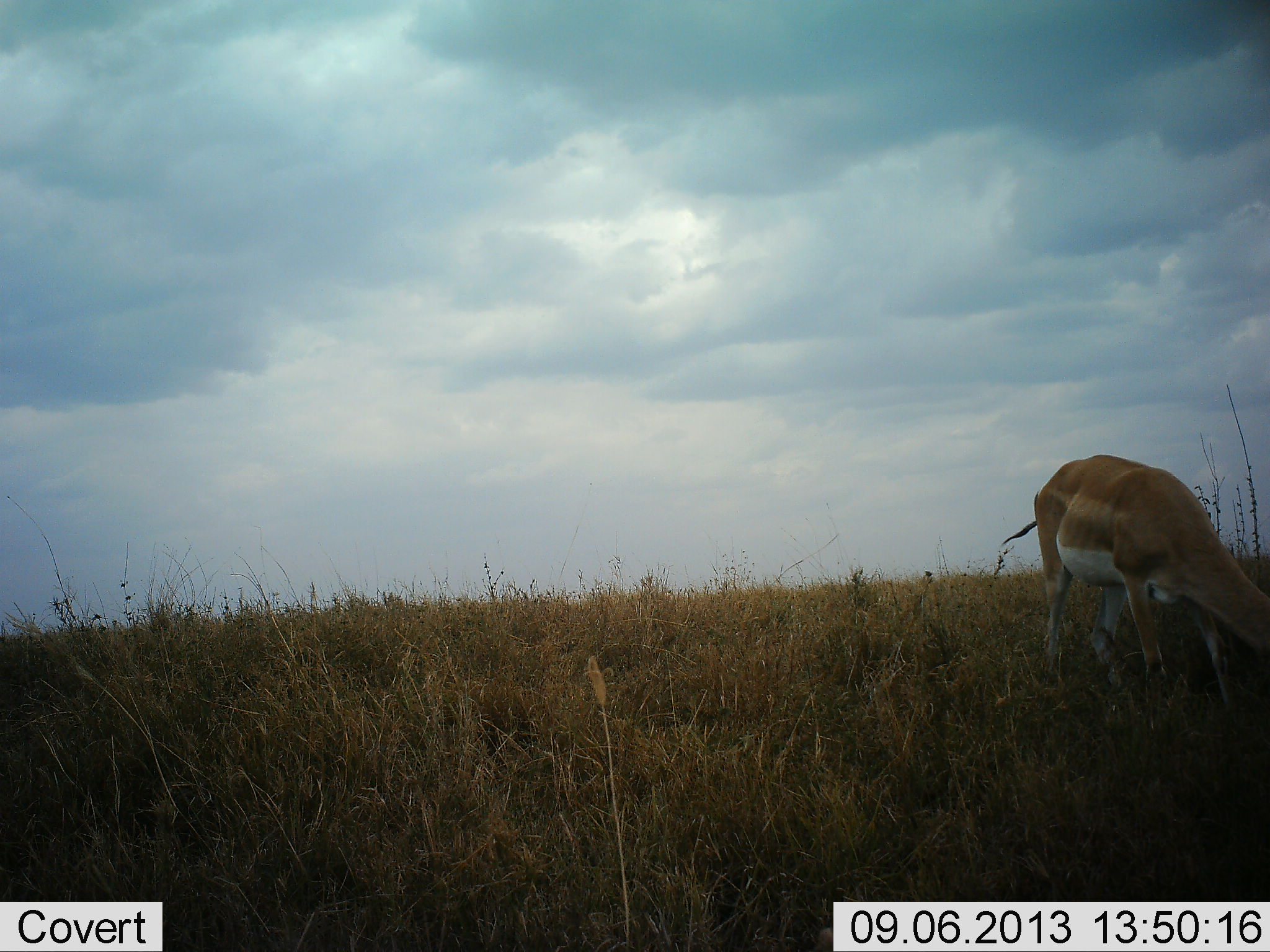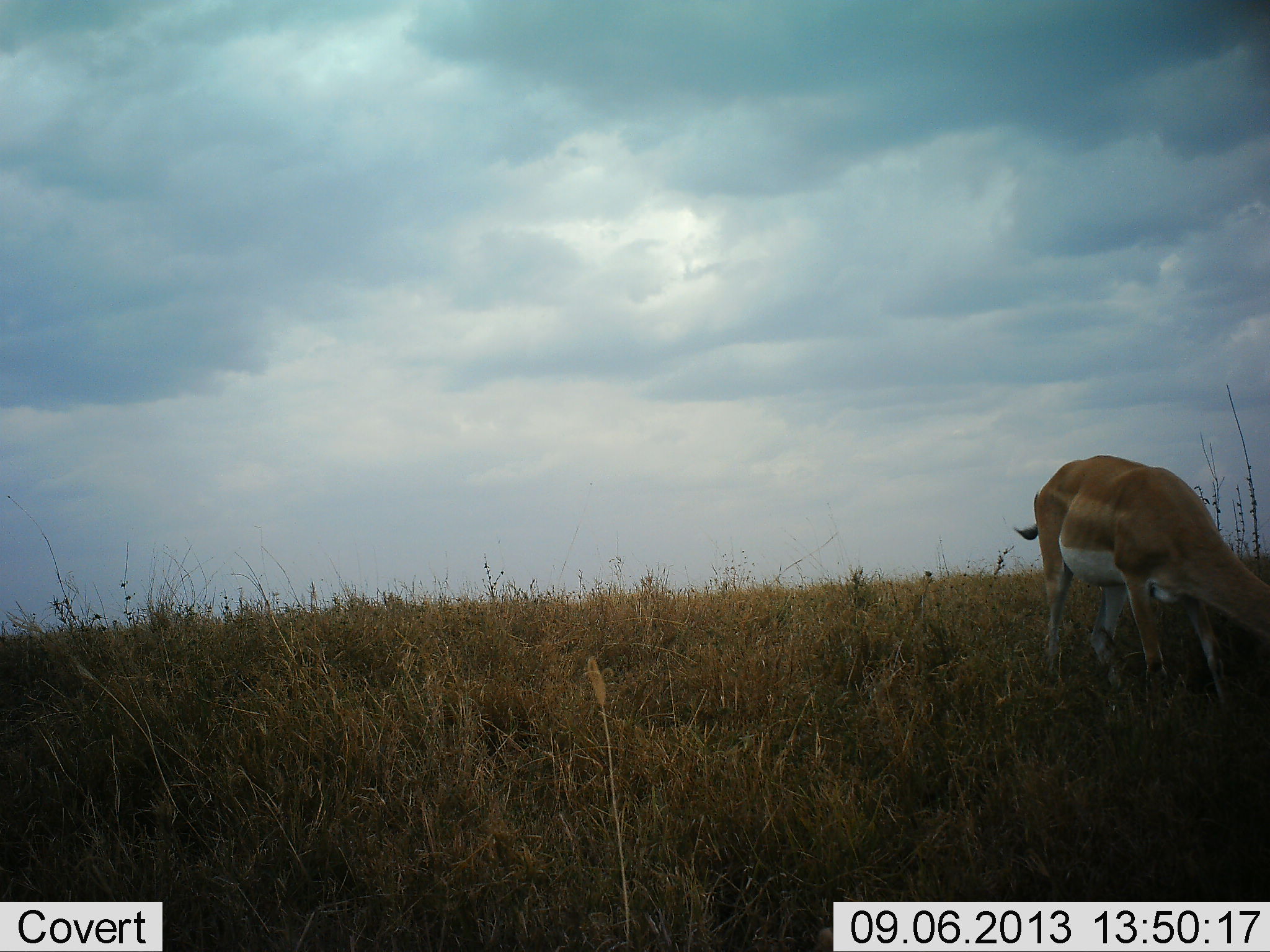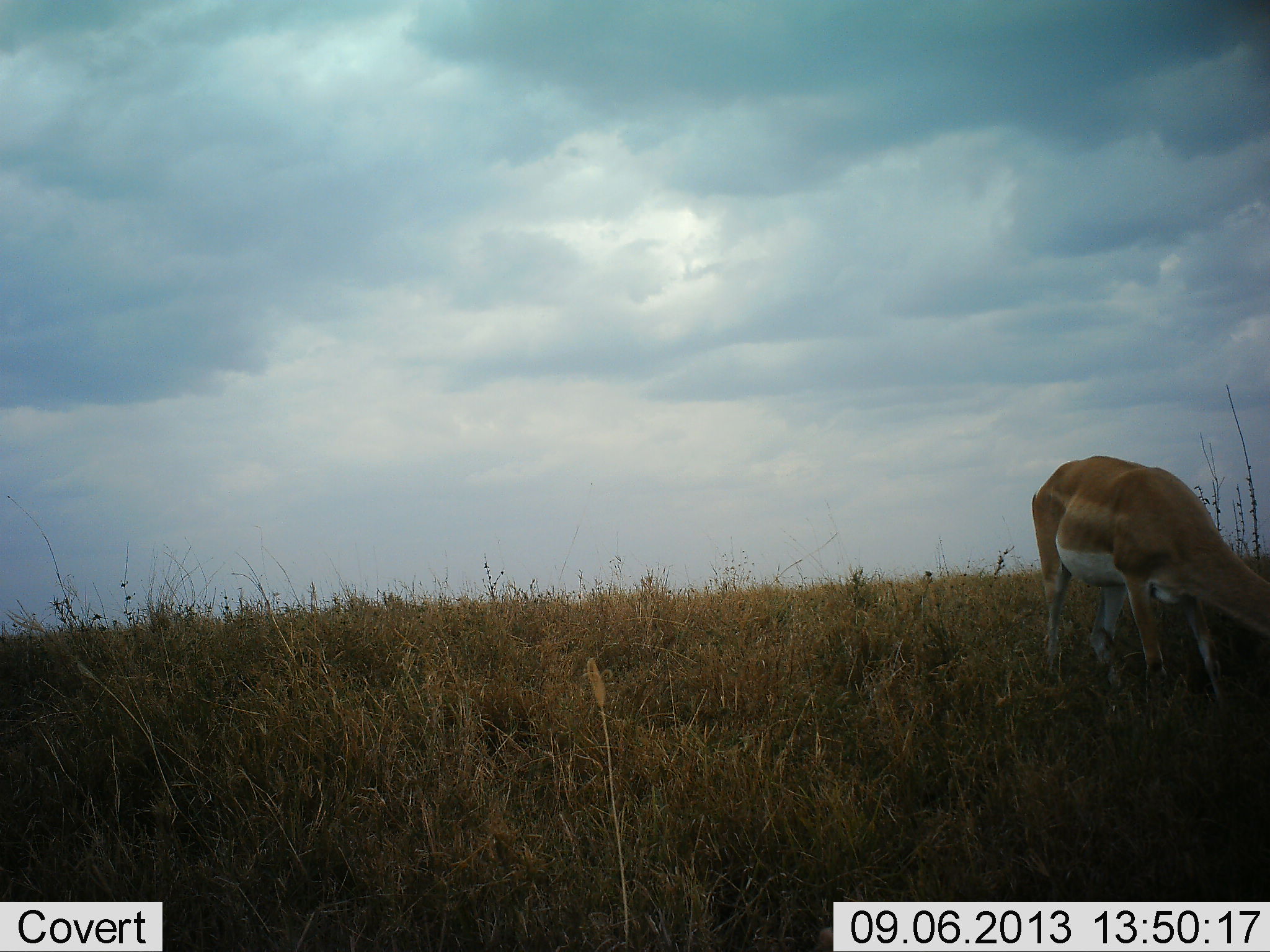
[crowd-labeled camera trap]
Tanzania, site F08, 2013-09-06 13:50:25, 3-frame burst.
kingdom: Animalia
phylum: Chordata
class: Mammalia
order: Artiodactyla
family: Bovidae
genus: Nanger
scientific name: Nanger granti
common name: grant's gazelle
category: gazellegrants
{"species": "gazellegrants (grant's gazelle) (Nanger granti)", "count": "1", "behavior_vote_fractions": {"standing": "18%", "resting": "0%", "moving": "0%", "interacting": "0%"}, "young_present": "0%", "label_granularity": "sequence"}